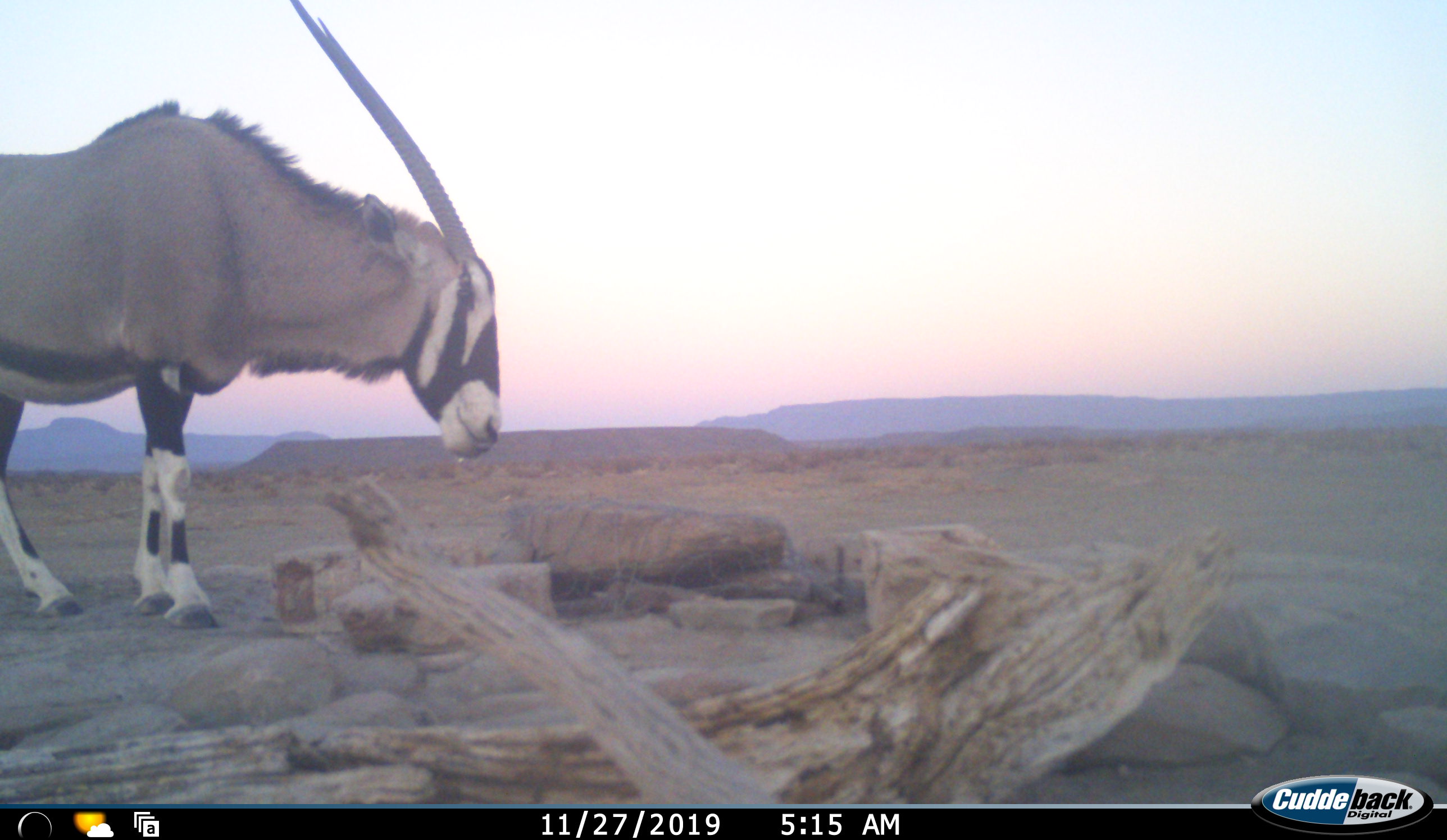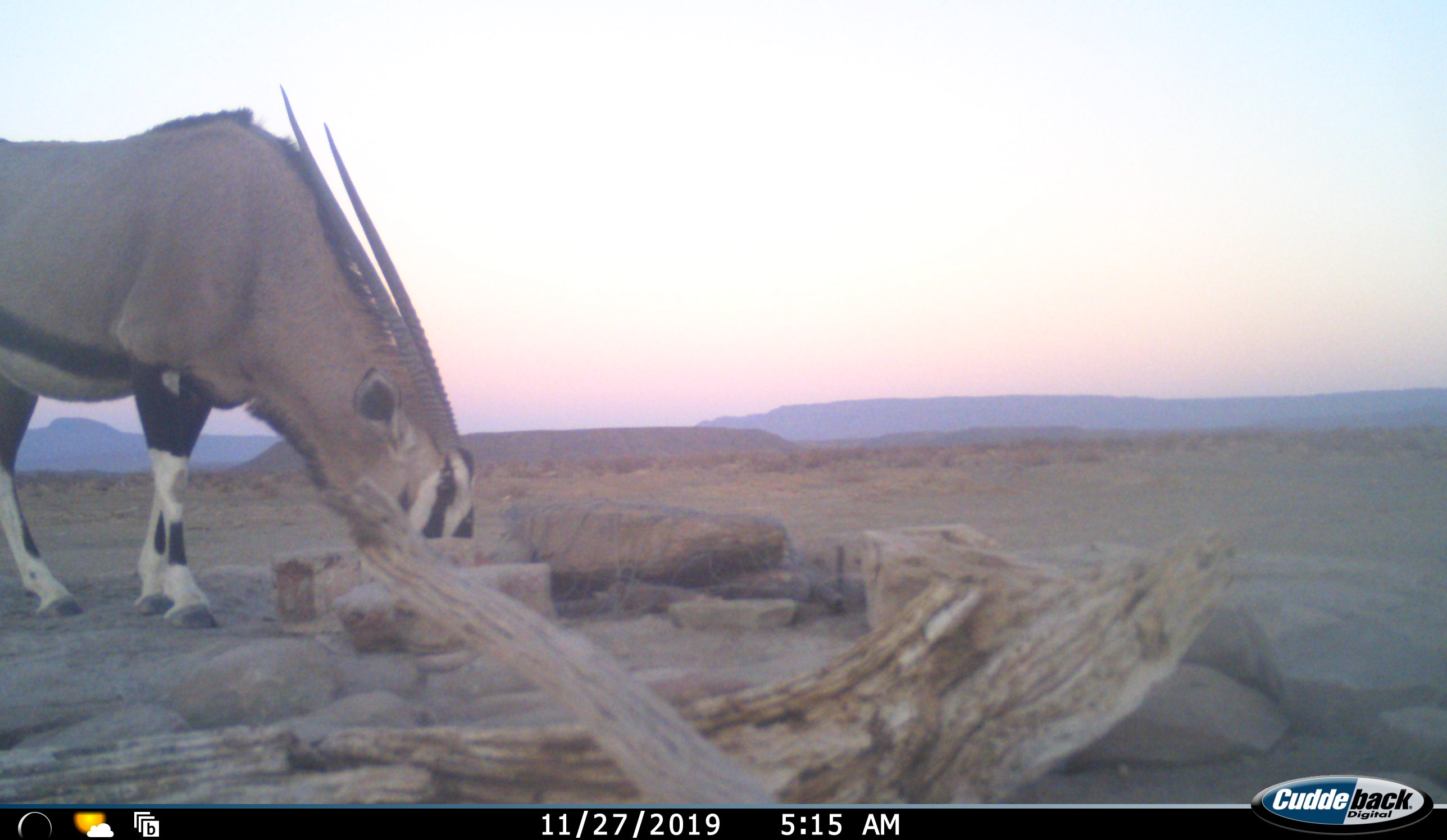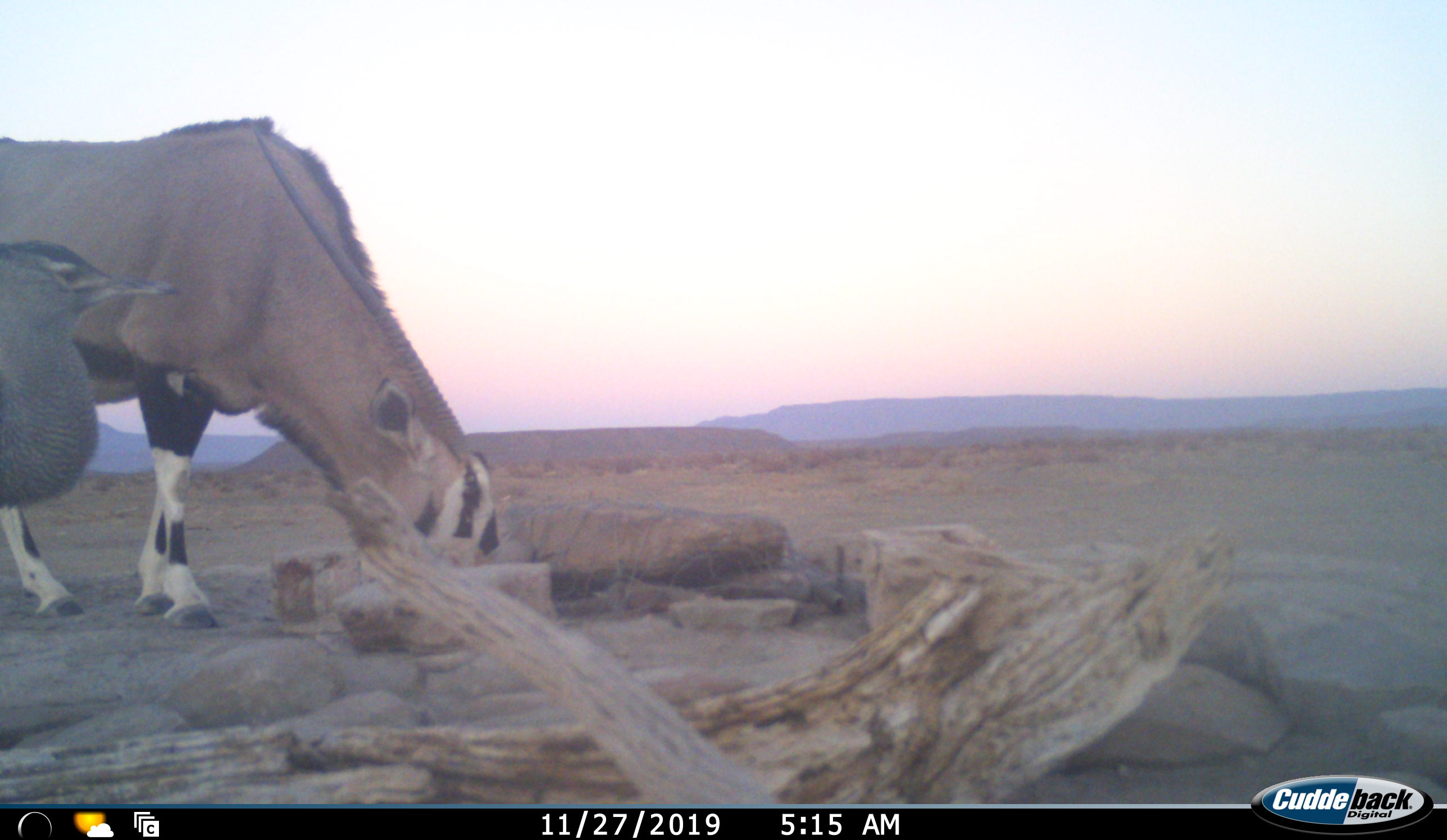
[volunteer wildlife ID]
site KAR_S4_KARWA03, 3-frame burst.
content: unidentified animal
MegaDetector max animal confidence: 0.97